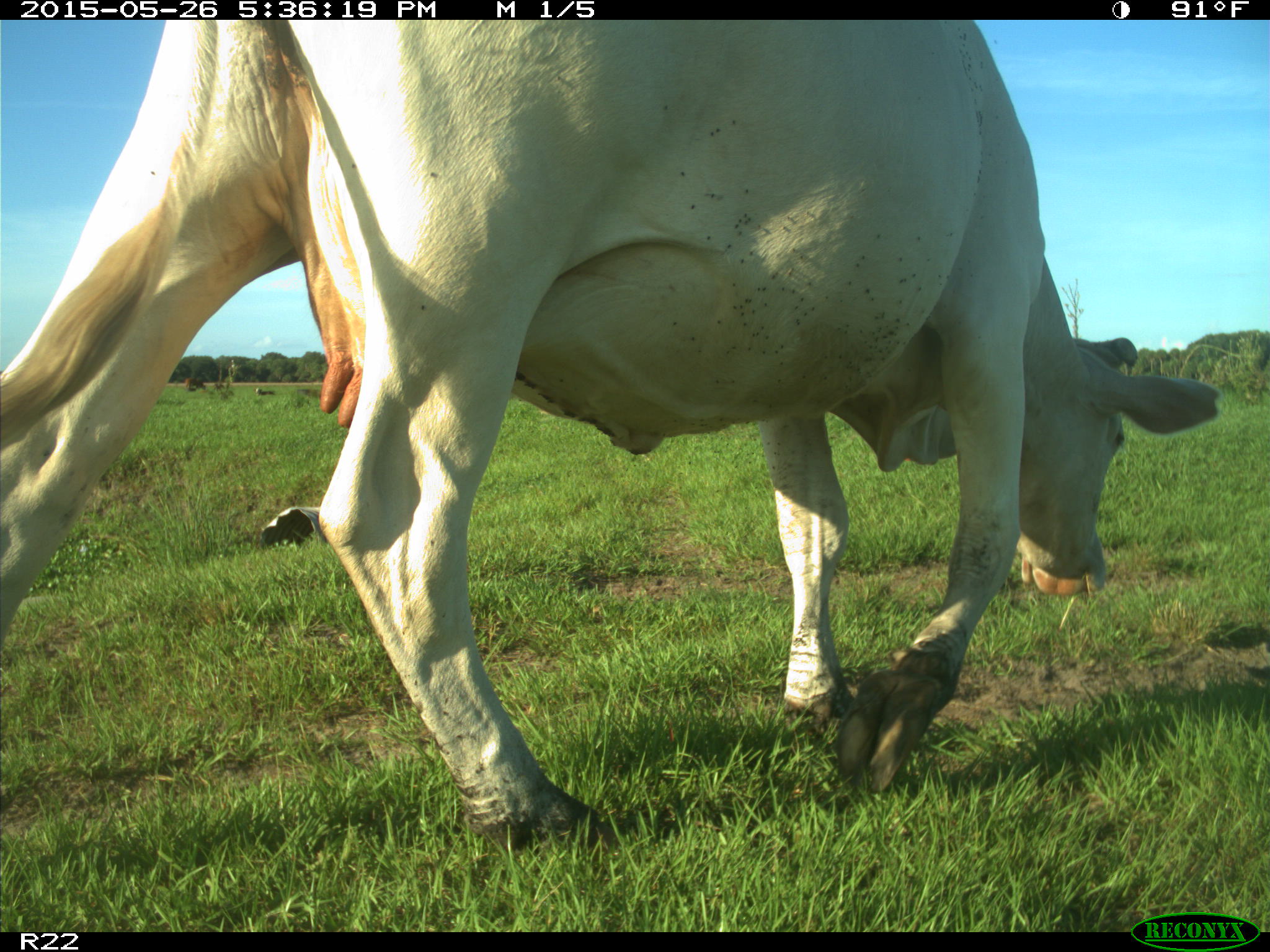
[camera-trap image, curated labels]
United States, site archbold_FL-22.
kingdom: Animalia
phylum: Chordata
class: Mammalia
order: Artiodactyla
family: Bovidae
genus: Bos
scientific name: Bos taurus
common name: domestic cow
Bos taurus (domestic cow).